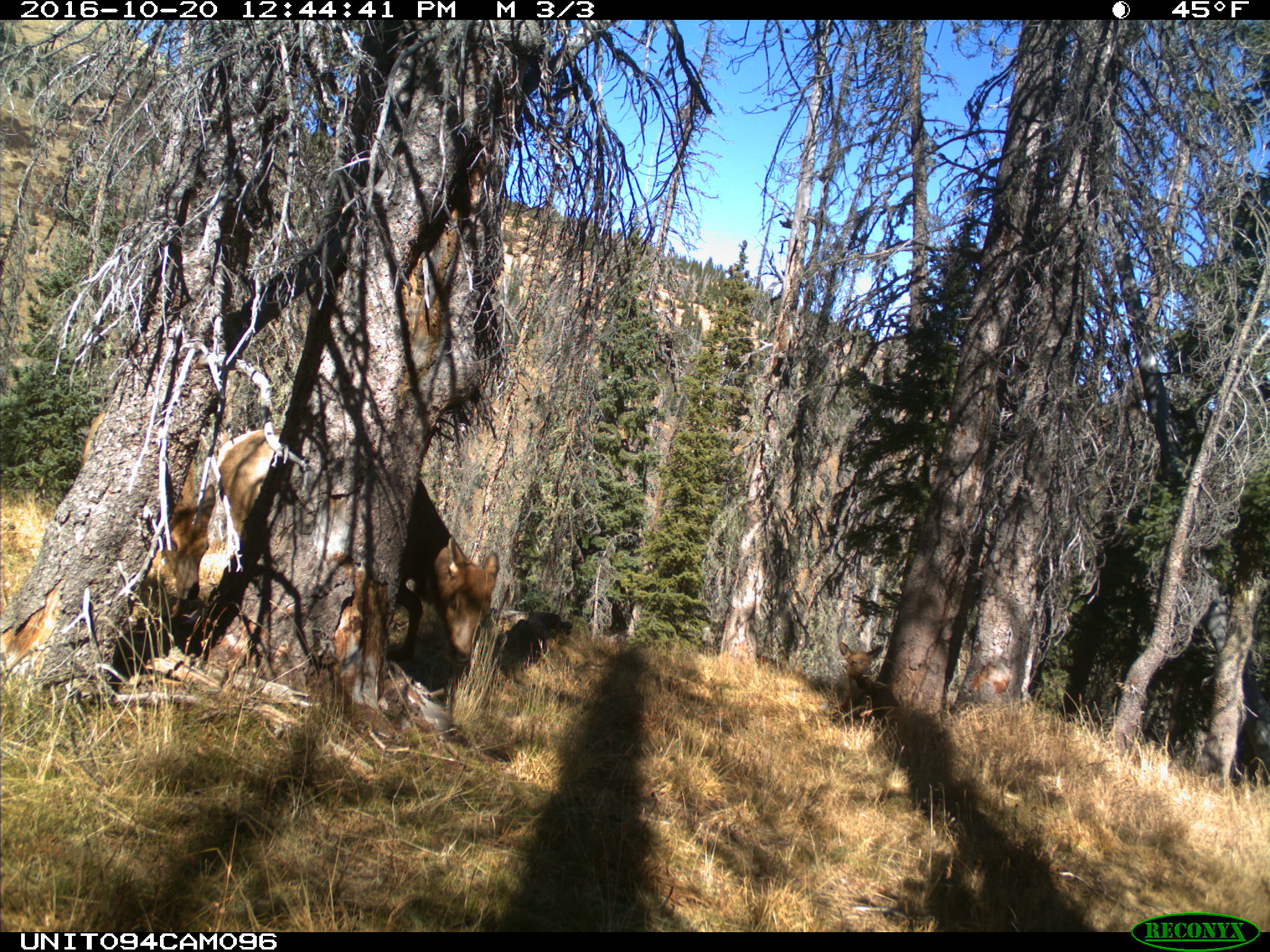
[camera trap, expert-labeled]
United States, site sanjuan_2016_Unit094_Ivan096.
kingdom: Animalia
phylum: Chordata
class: Mammalia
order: Artiodactyla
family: Cervidae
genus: Cervus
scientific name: Cervus elaphus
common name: red deer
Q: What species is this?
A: Cervus elaphus (red deer).